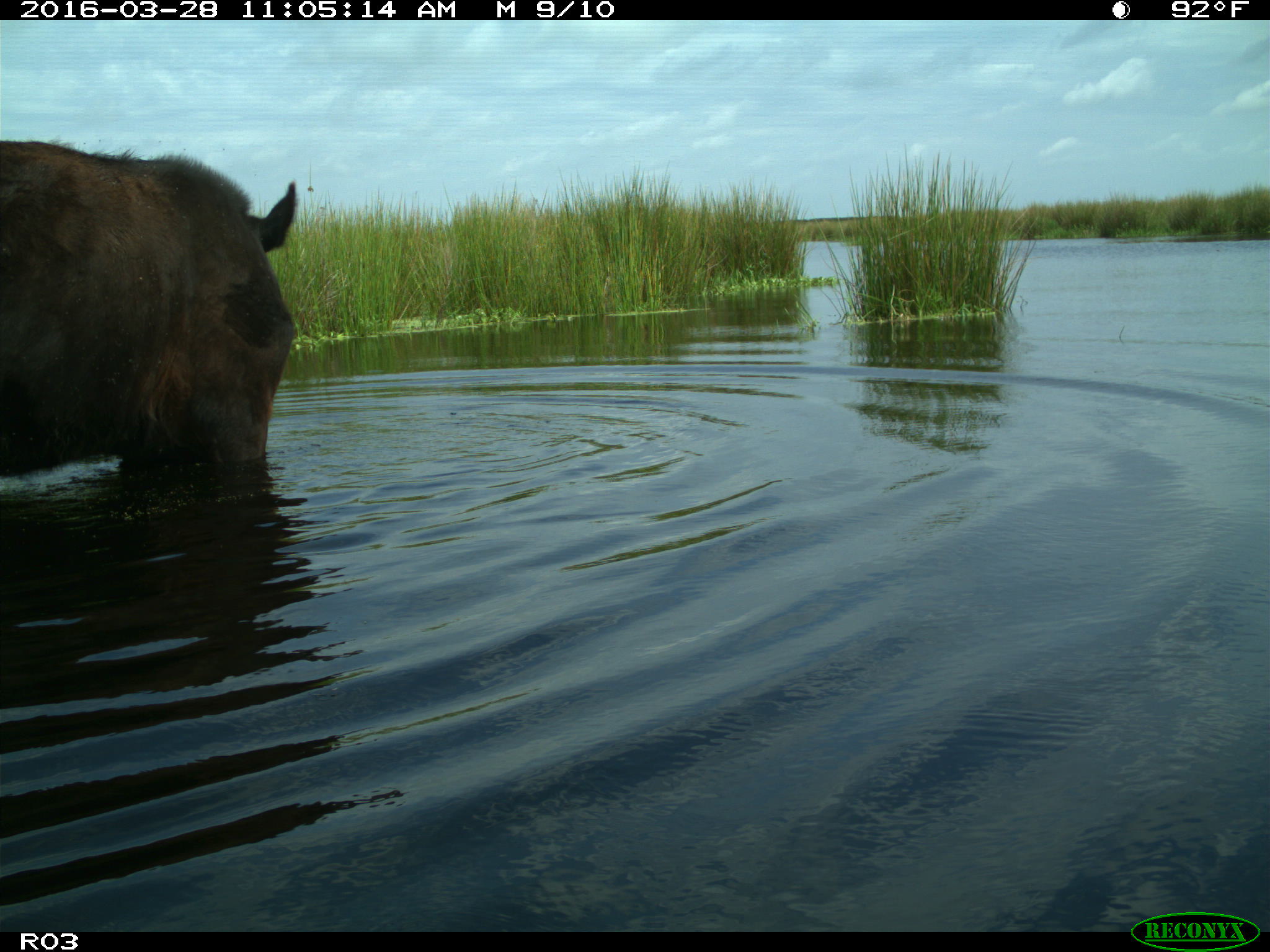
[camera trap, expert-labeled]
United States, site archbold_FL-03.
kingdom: Animalia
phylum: Chordata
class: Mammalia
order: Artiodactyla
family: Bovidae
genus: Bos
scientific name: Bos taurus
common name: domestic cow